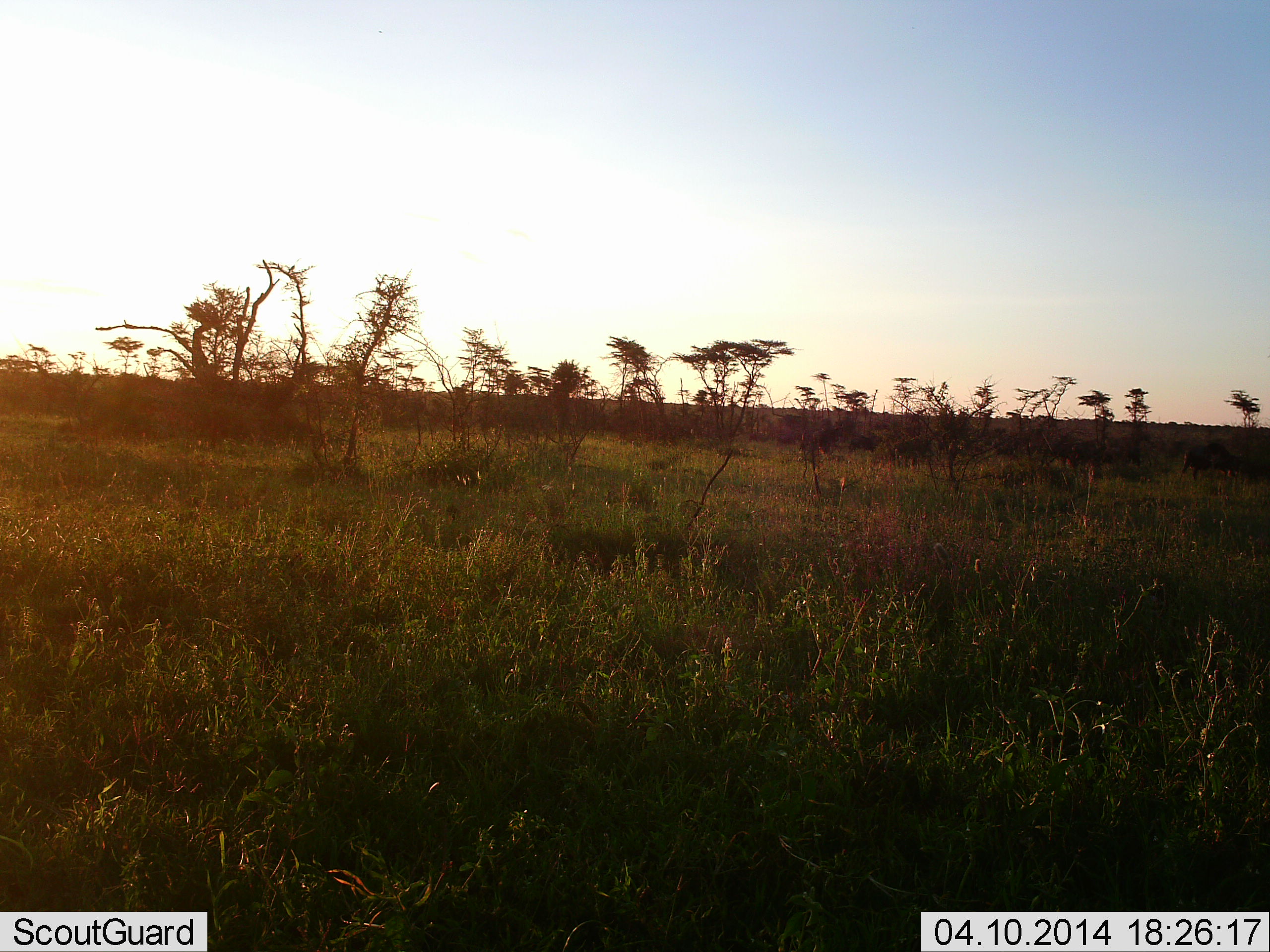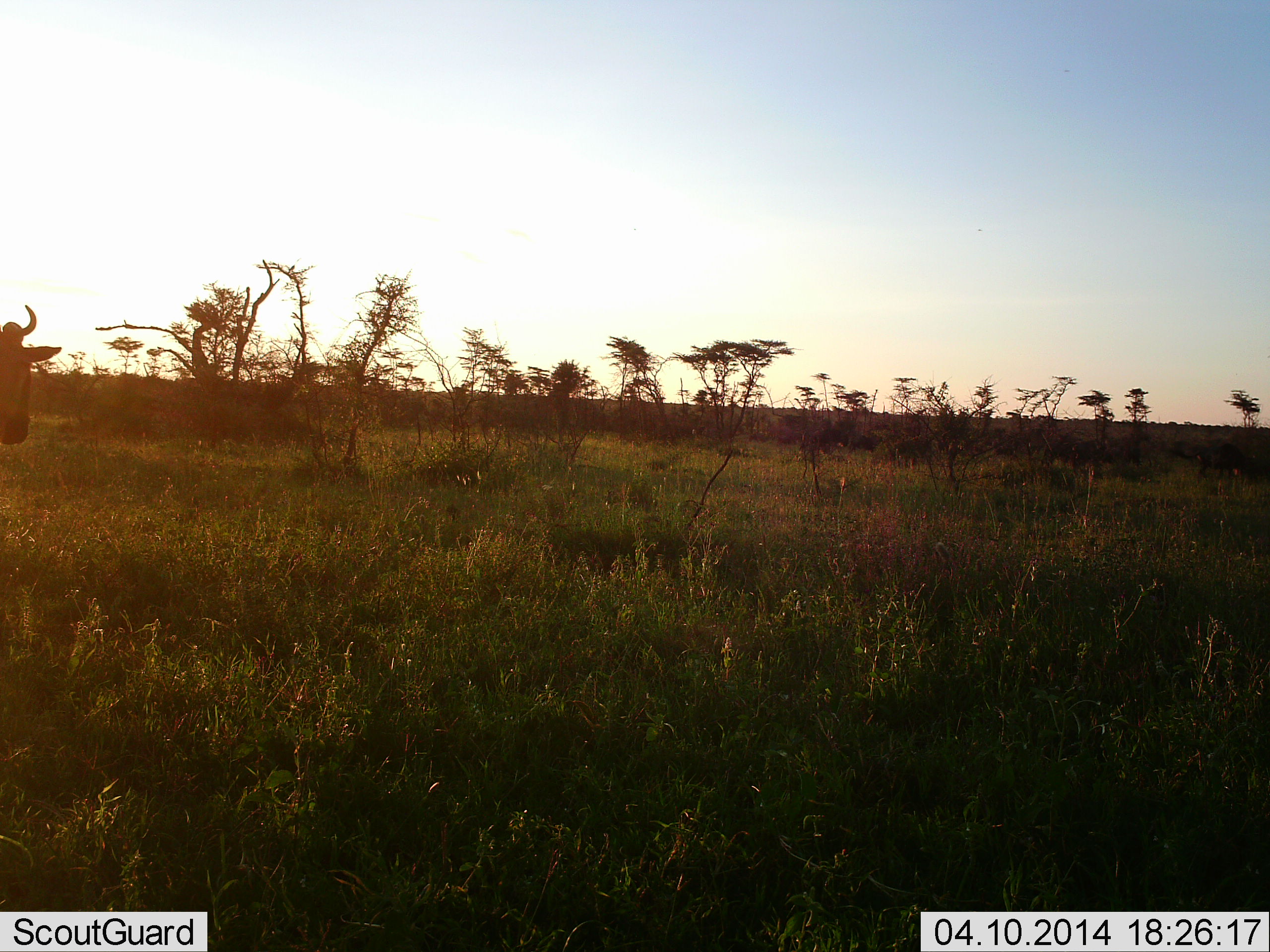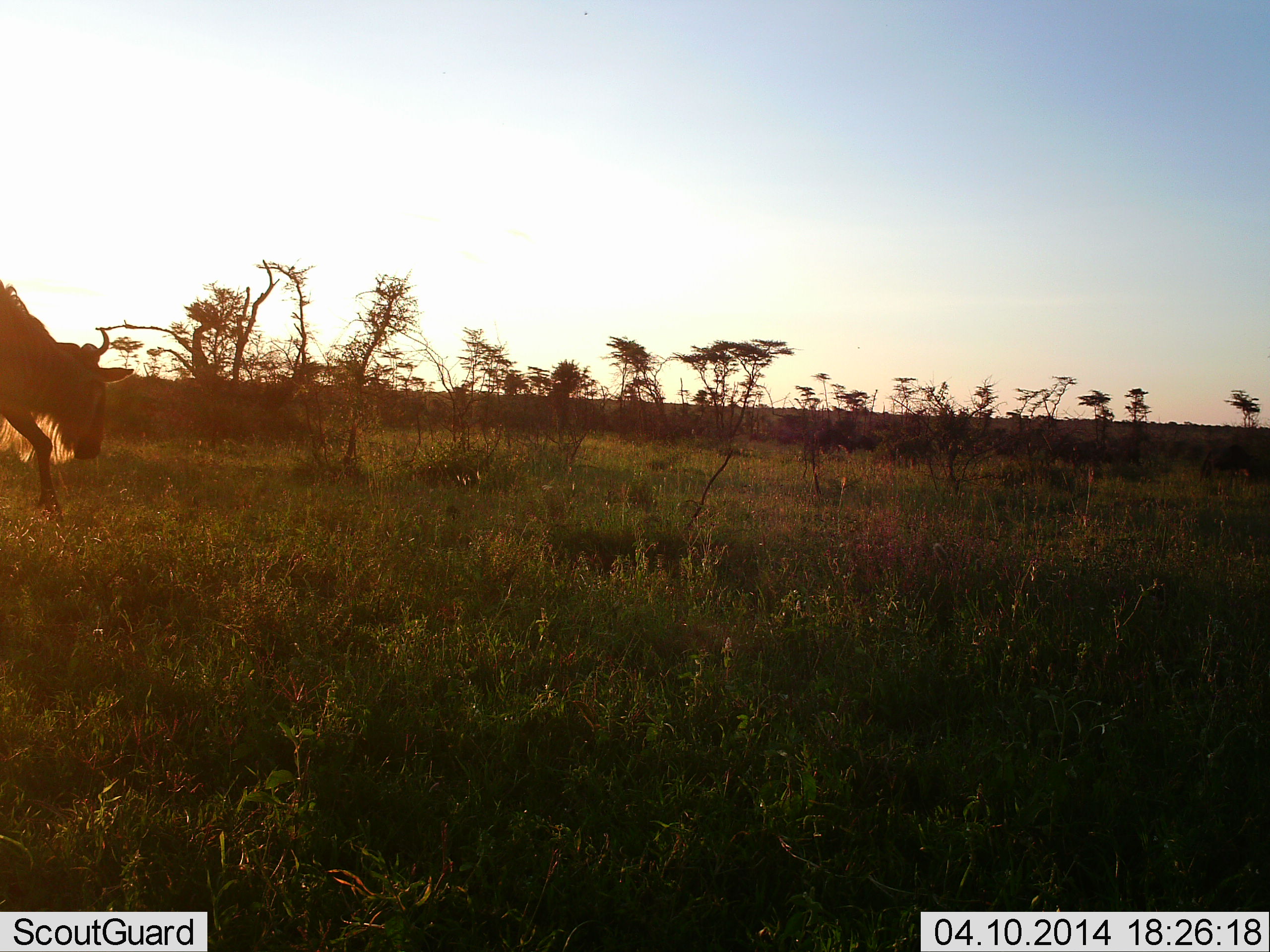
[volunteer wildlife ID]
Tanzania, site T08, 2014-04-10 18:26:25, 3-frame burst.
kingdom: Animalia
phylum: Chordata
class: Mammalia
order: Artiodactyla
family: Bovidae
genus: Connochaetes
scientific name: Connochaetes taurinus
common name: blue wildebeest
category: wildebeest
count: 1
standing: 10%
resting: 0%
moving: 90%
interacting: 0%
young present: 0%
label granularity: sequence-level